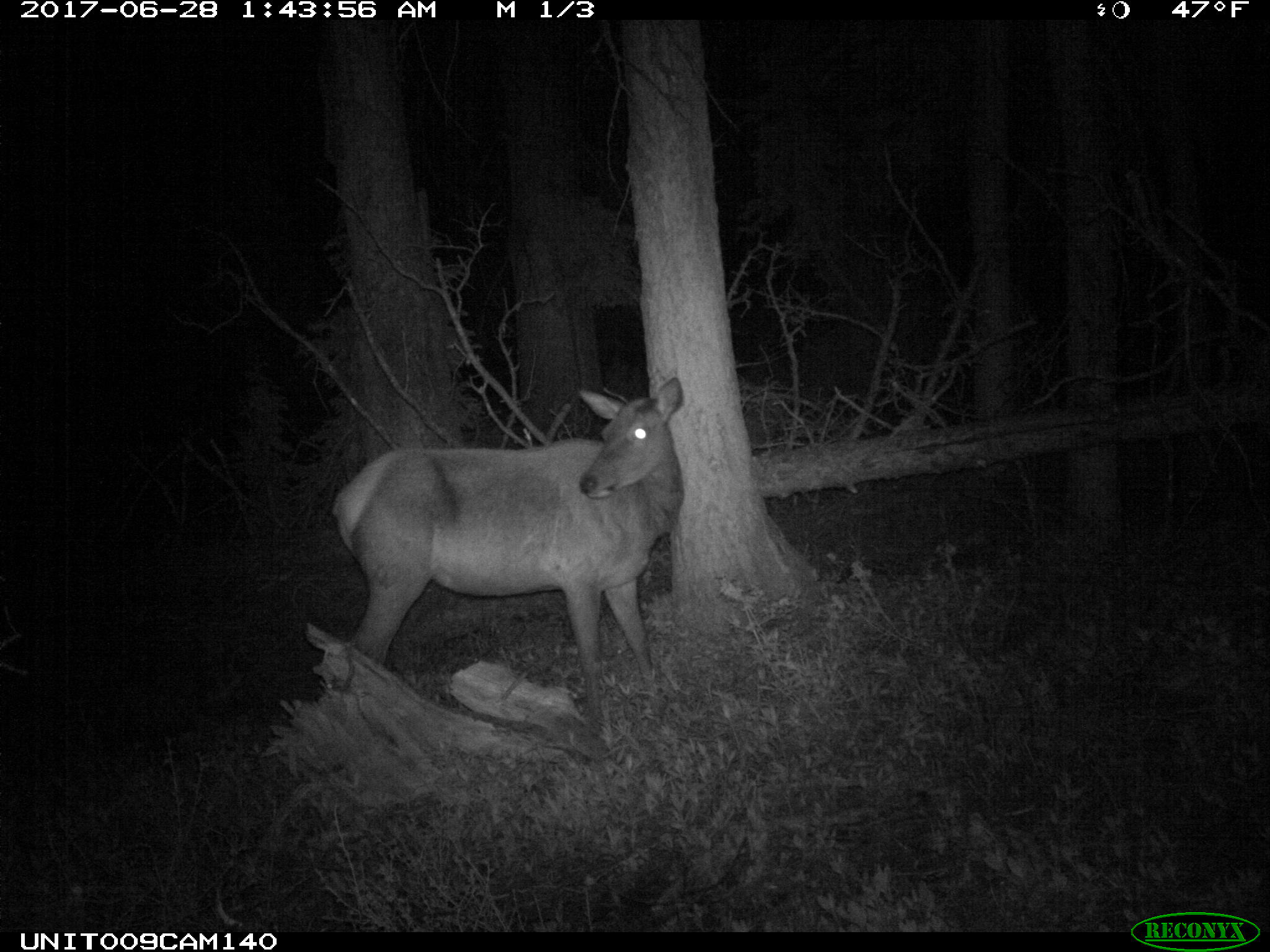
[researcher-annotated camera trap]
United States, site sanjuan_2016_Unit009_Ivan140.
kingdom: Animalia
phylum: Chordata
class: Mammalia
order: Artiodactyla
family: Cervidae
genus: Cervus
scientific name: Cervus elaphus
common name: red deer